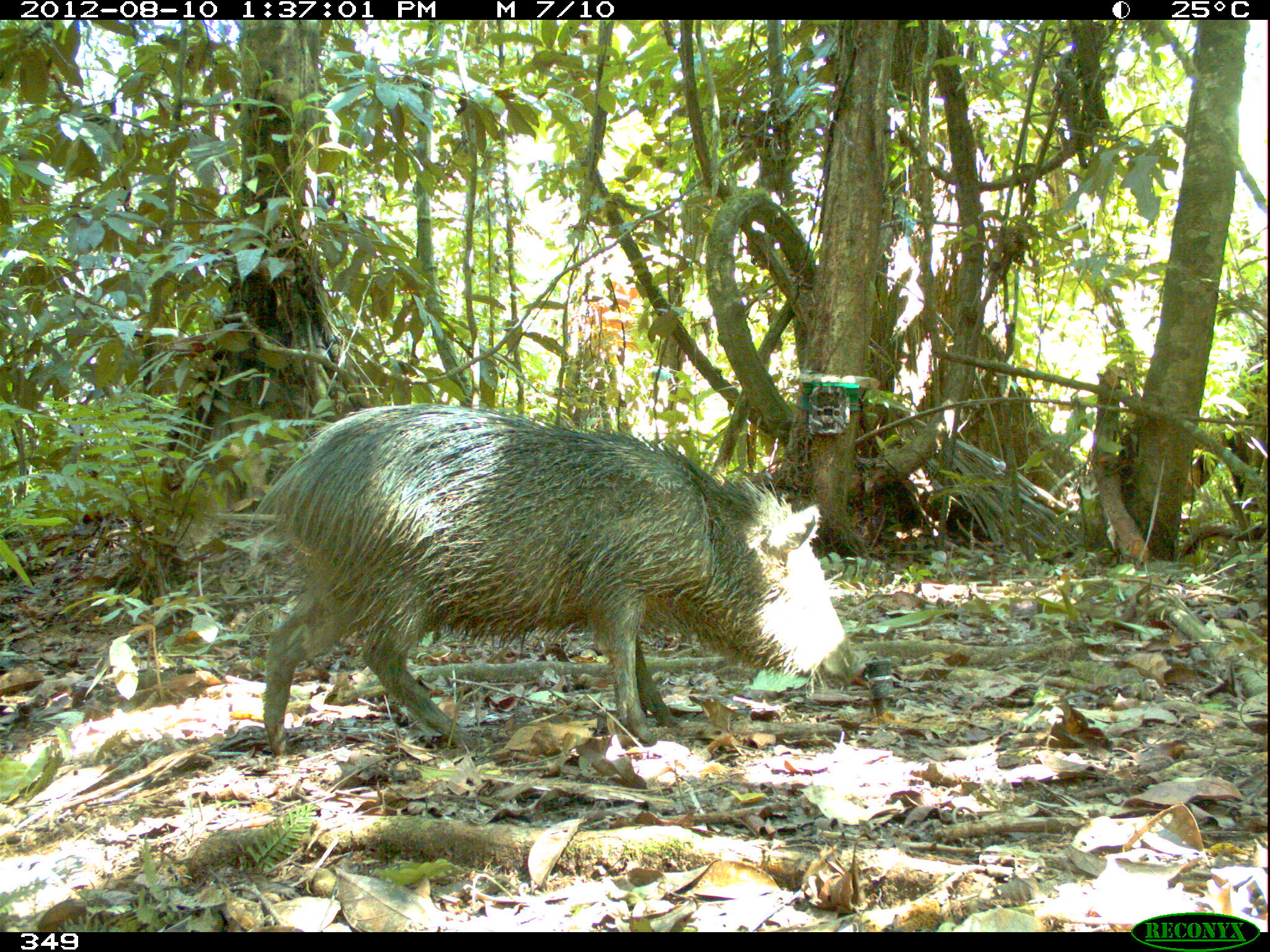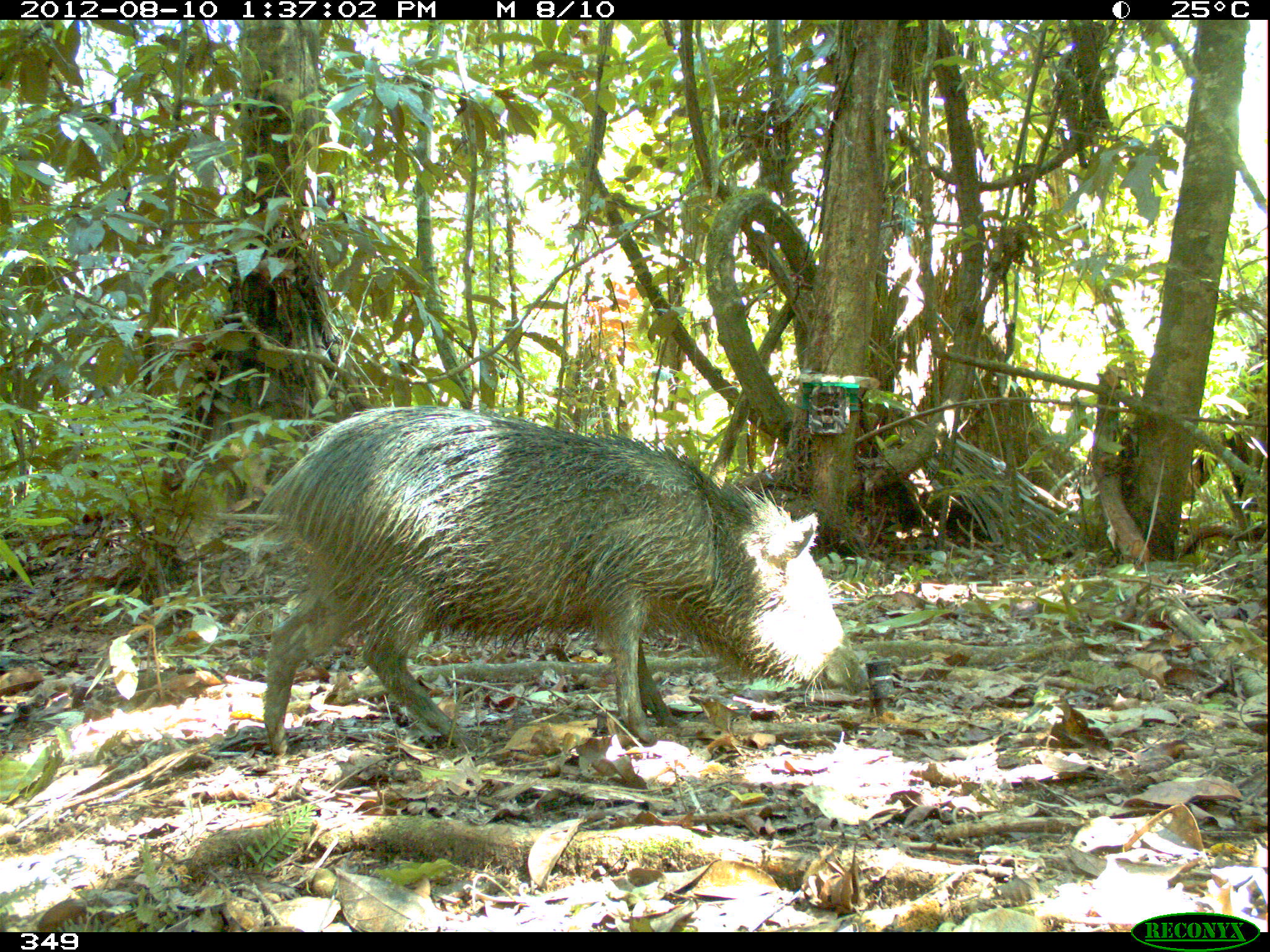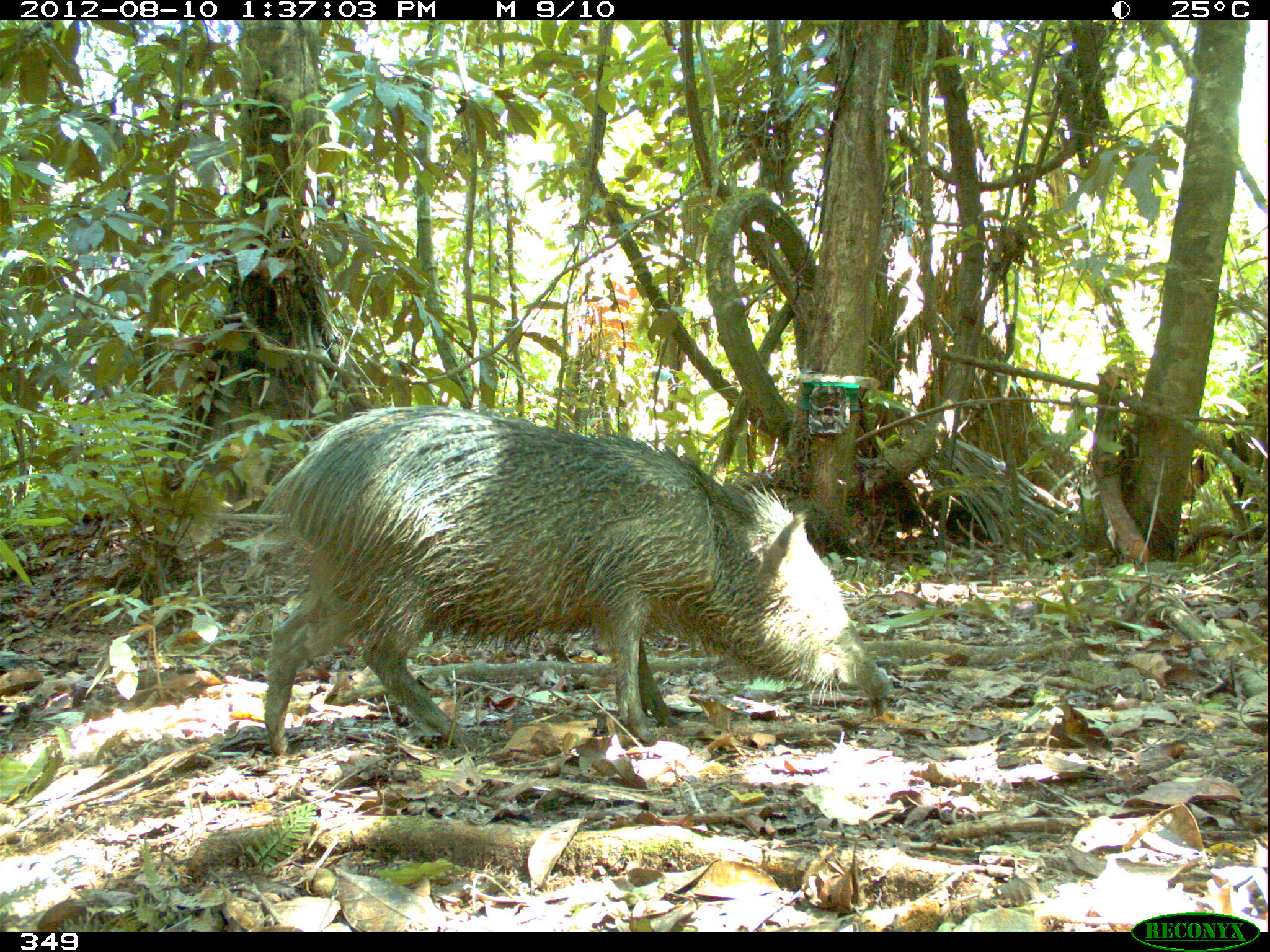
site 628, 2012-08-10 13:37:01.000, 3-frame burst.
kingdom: Animalia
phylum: Chordata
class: Mammalia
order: Artiodactyla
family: Tayassuidae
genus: Pecari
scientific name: Pecari tajacu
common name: collared peccary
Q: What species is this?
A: Pecari tajacu (collared peccary).